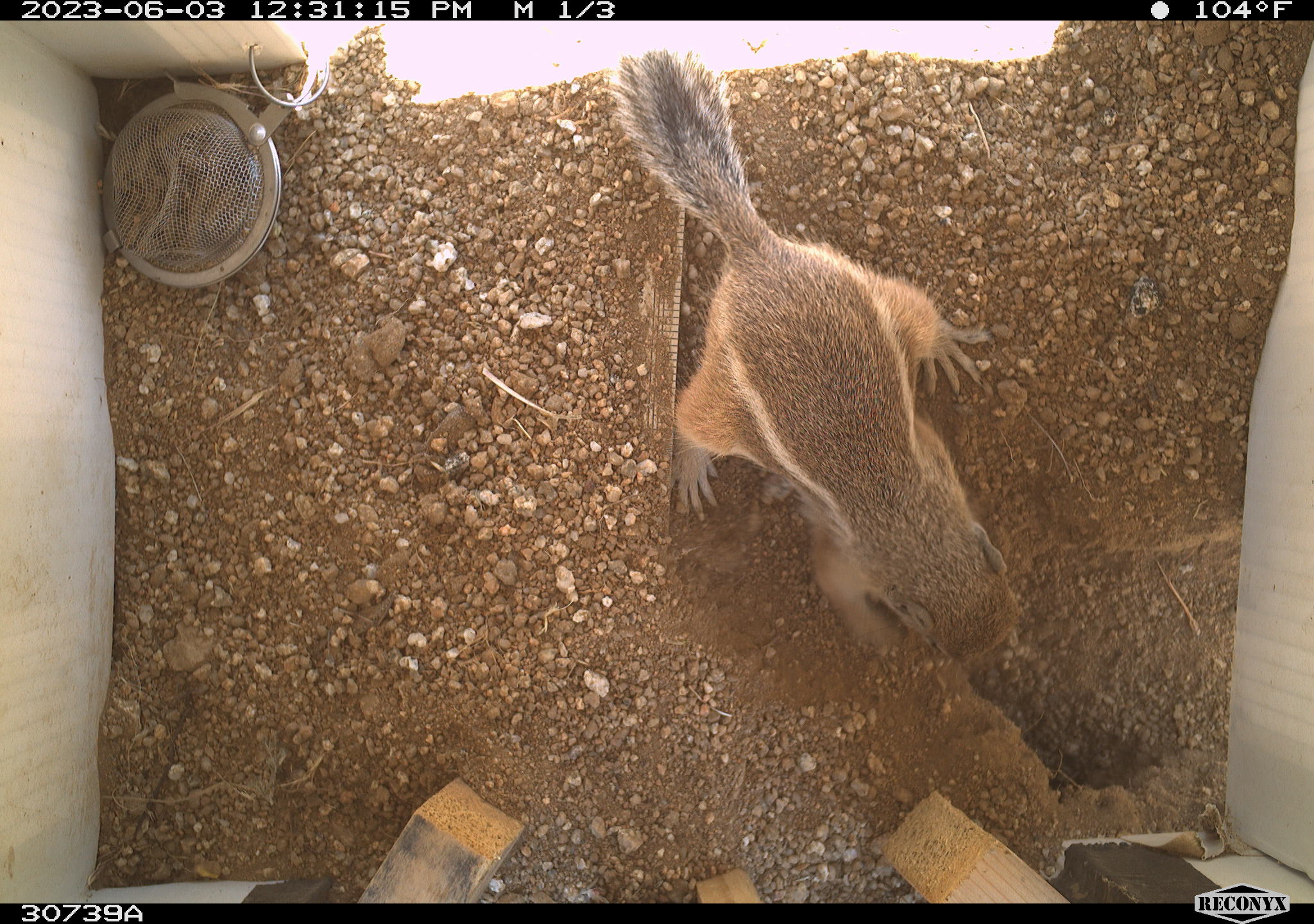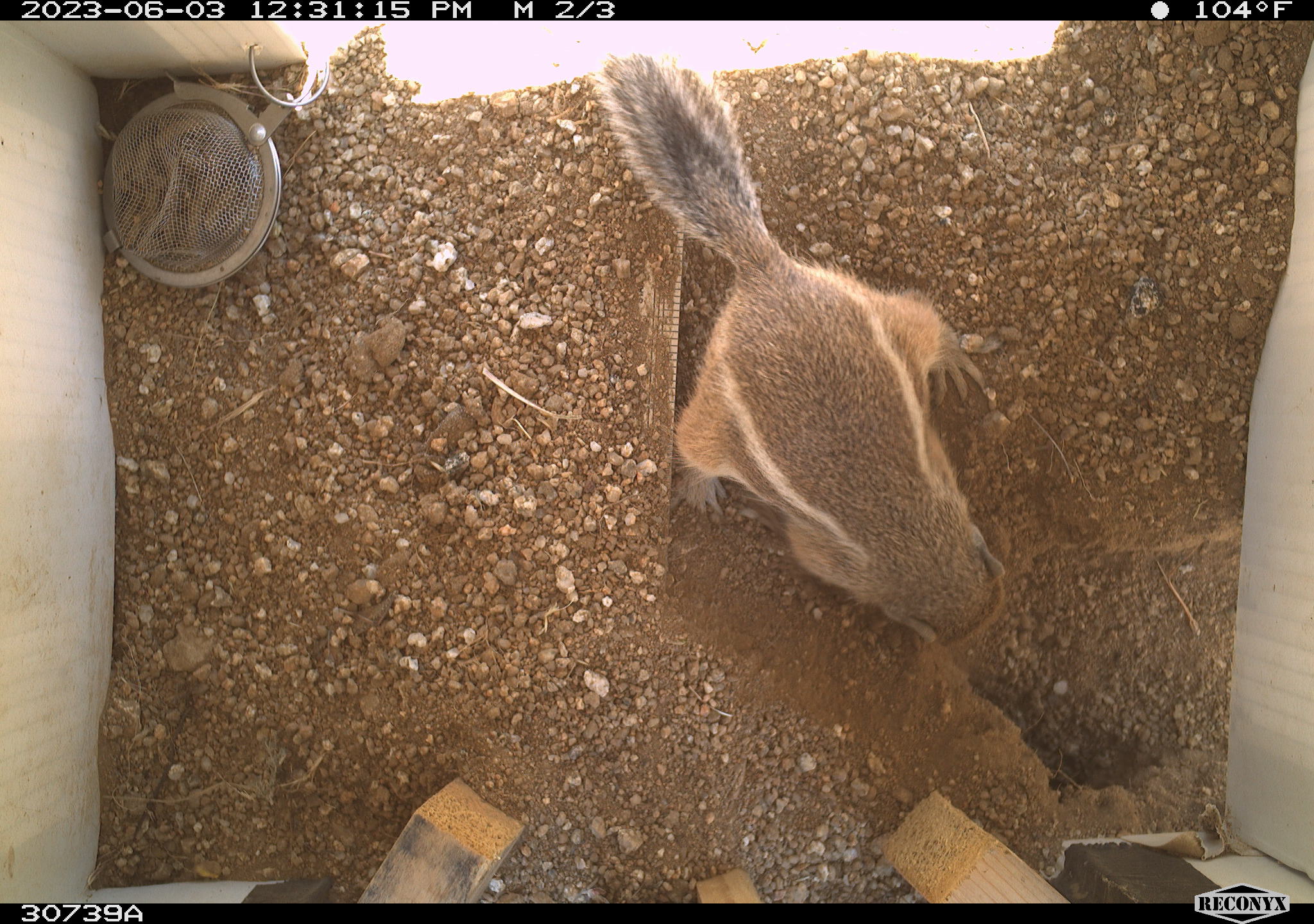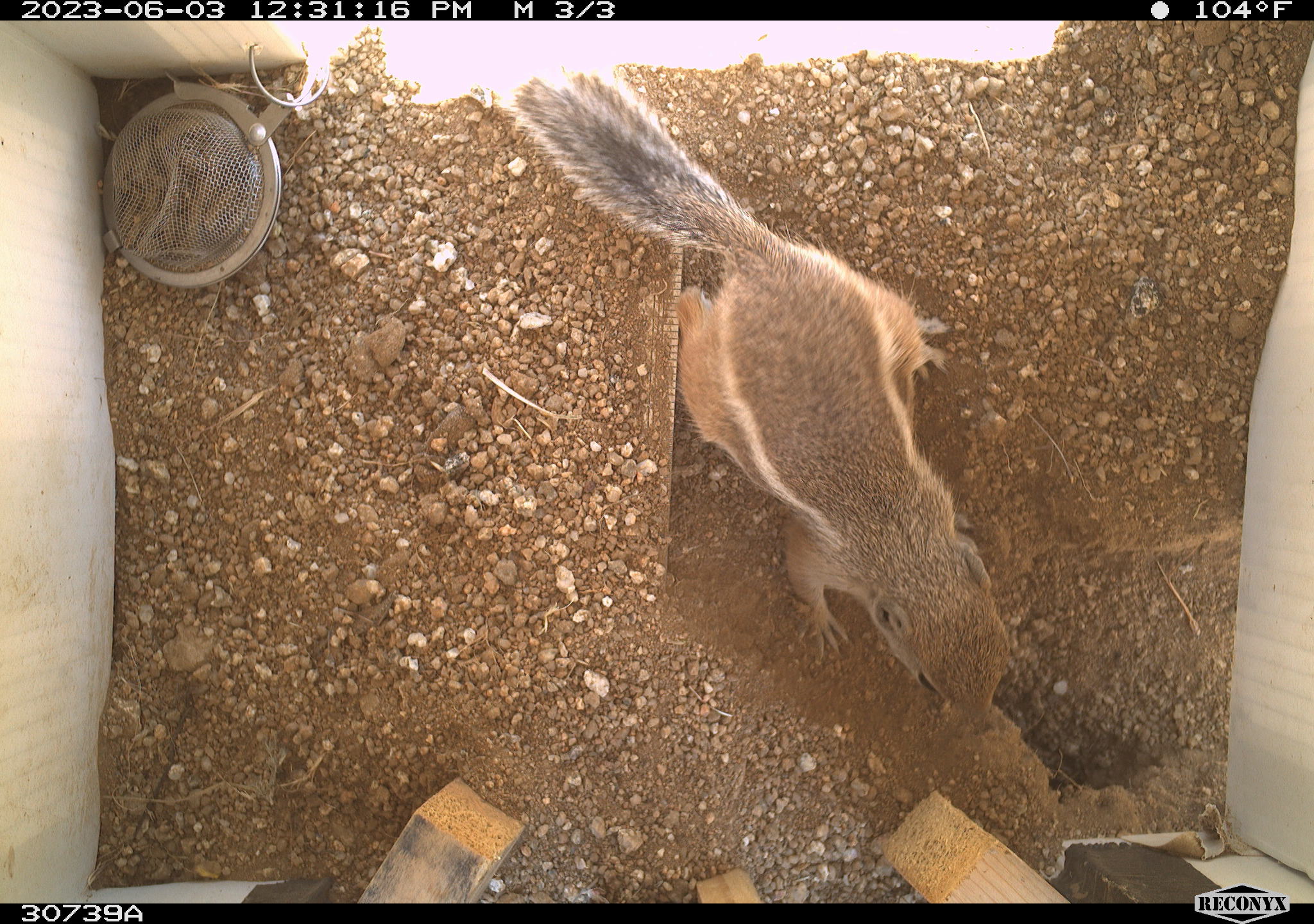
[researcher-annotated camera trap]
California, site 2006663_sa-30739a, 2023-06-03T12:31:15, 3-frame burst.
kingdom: Animalia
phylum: Chordata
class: Mammalia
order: Rodentia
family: Sciuridae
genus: Ammospermophilus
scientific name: Ammospermophilus leucurus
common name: white-tailed antelope squirrel